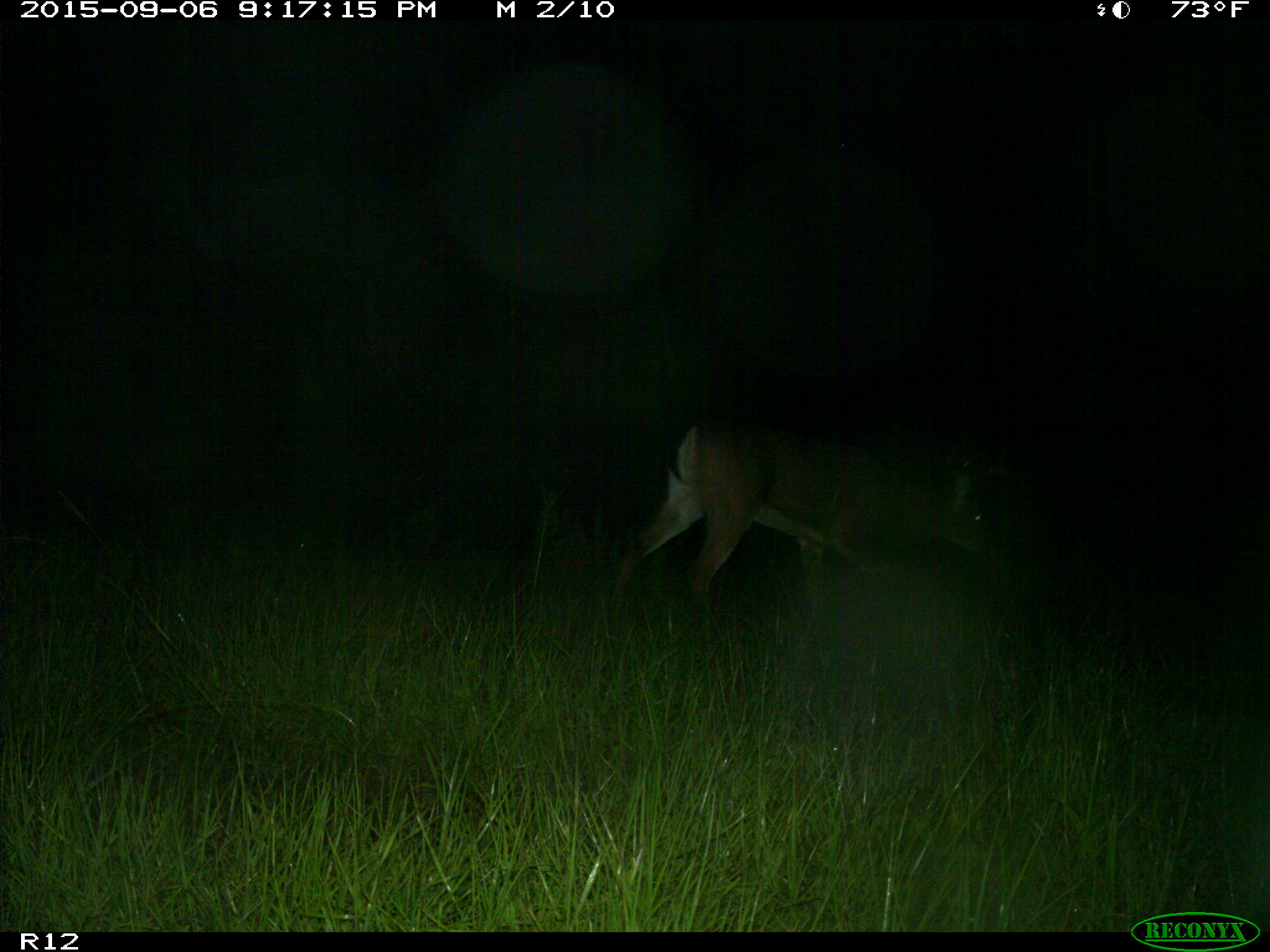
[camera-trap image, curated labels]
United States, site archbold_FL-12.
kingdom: Animalia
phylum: Chordata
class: Mammalia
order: Artiodactyla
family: Cervidae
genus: Odocoileus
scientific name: Odocoileus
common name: deer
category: unidentified deer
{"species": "unidentified deer (deer) (Odocoileus)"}